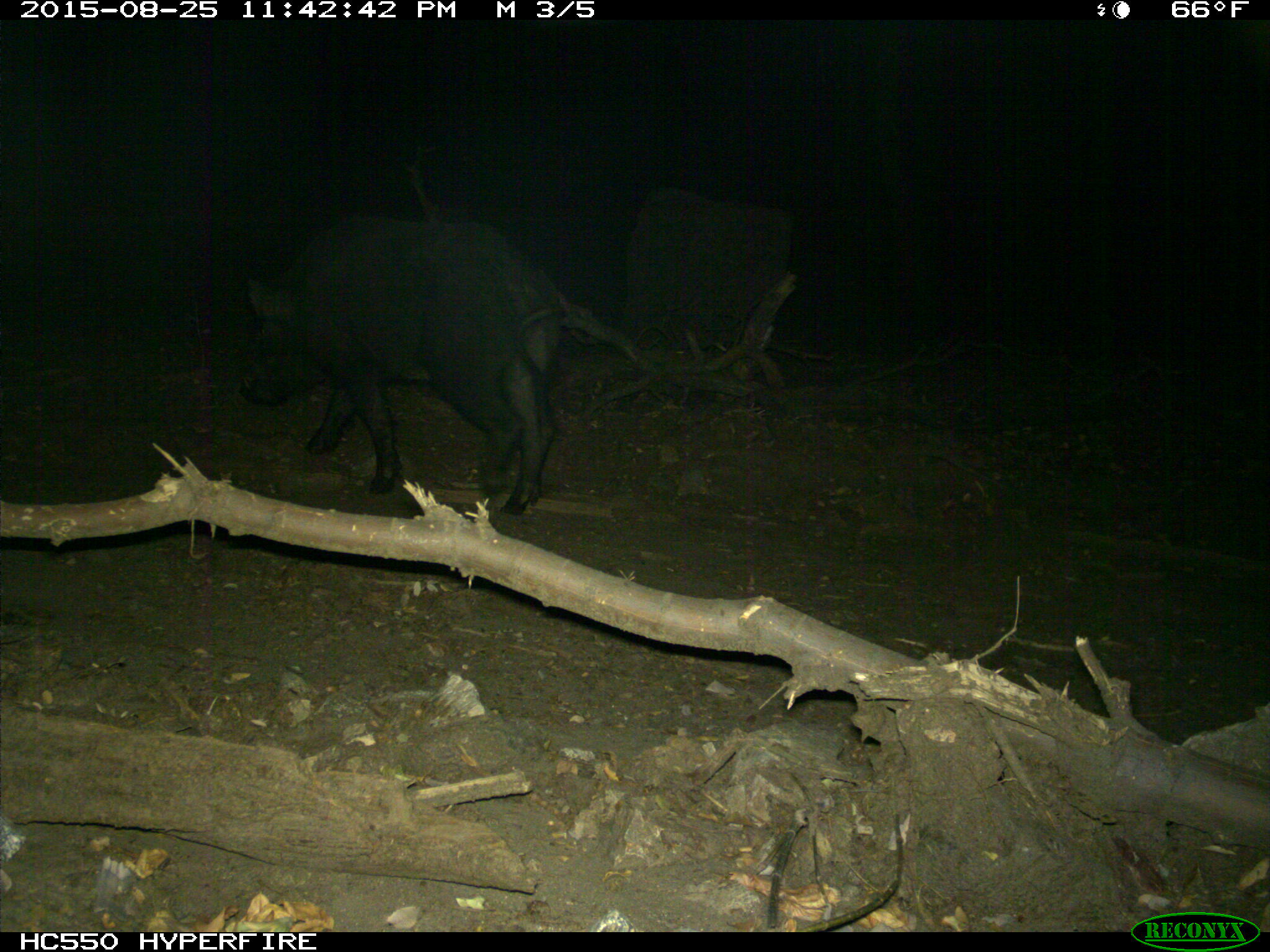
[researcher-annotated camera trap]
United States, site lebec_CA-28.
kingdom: Animalia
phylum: Chordata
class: Mammalia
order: Artiodactyla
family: Suidae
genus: Sus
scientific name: Sus scrofa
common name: wild boar